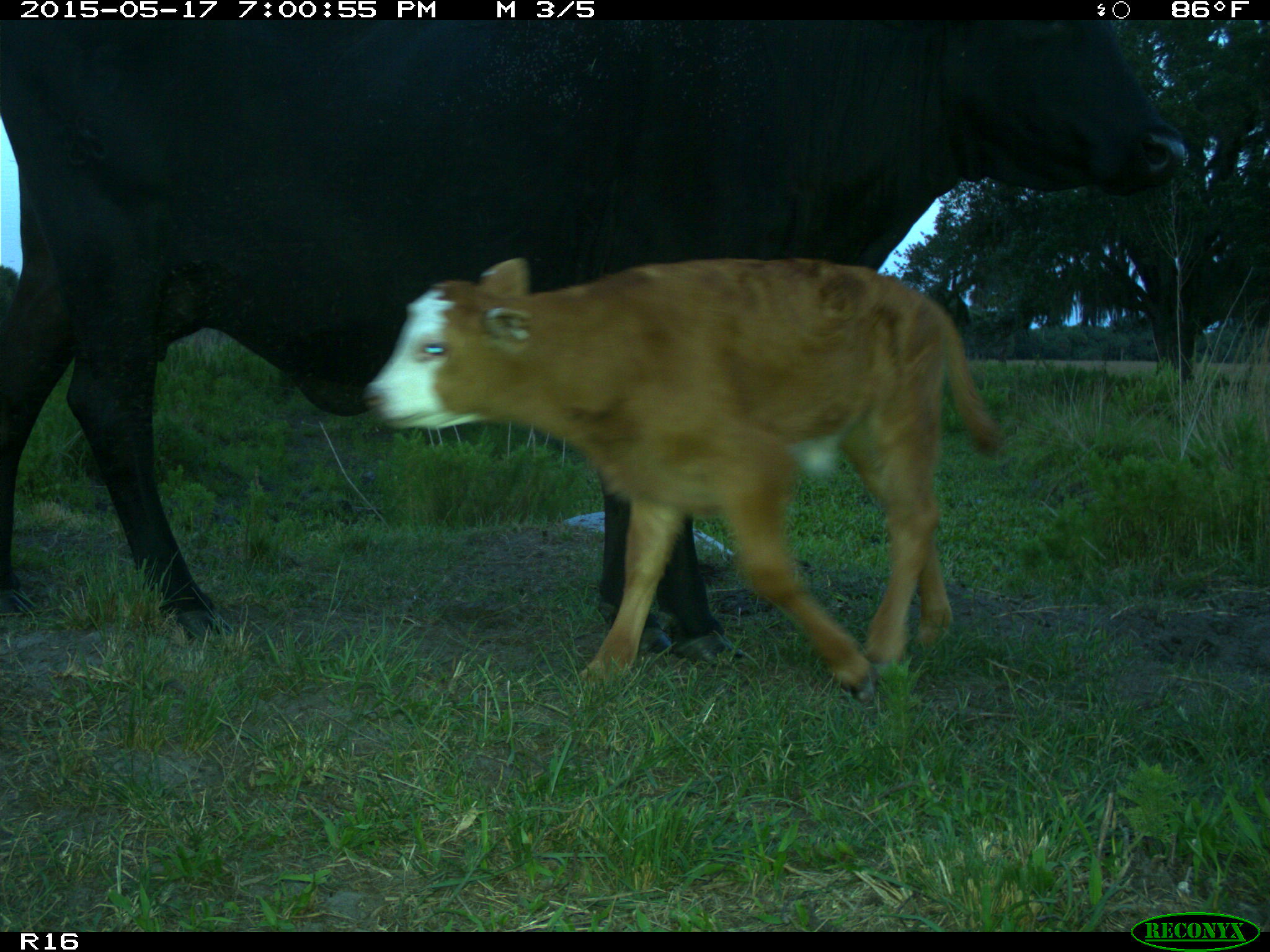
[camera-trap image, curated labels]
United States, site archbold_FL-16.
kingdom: Animalia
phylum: Chordata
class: Mammalia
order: Artiodactyla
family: Bovidae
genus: Bos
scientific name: Bos taurus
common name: domestic cow